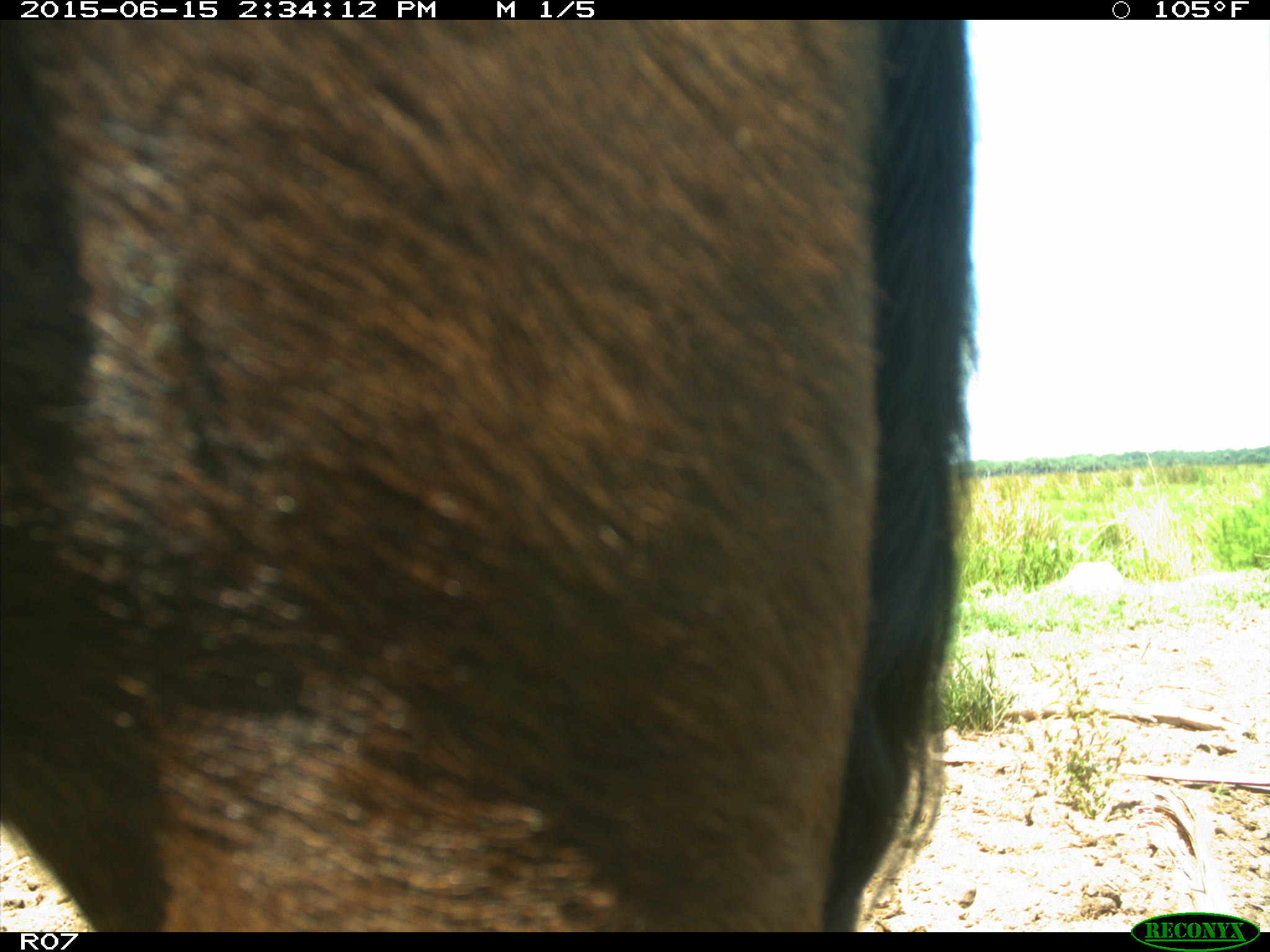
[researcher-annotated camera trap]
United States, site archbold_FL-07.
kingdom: Animalia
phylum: Chordata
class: Mammalia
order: Artiodactyla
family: Bovidae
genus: Bos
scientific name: Bos taurus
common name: domestic cow